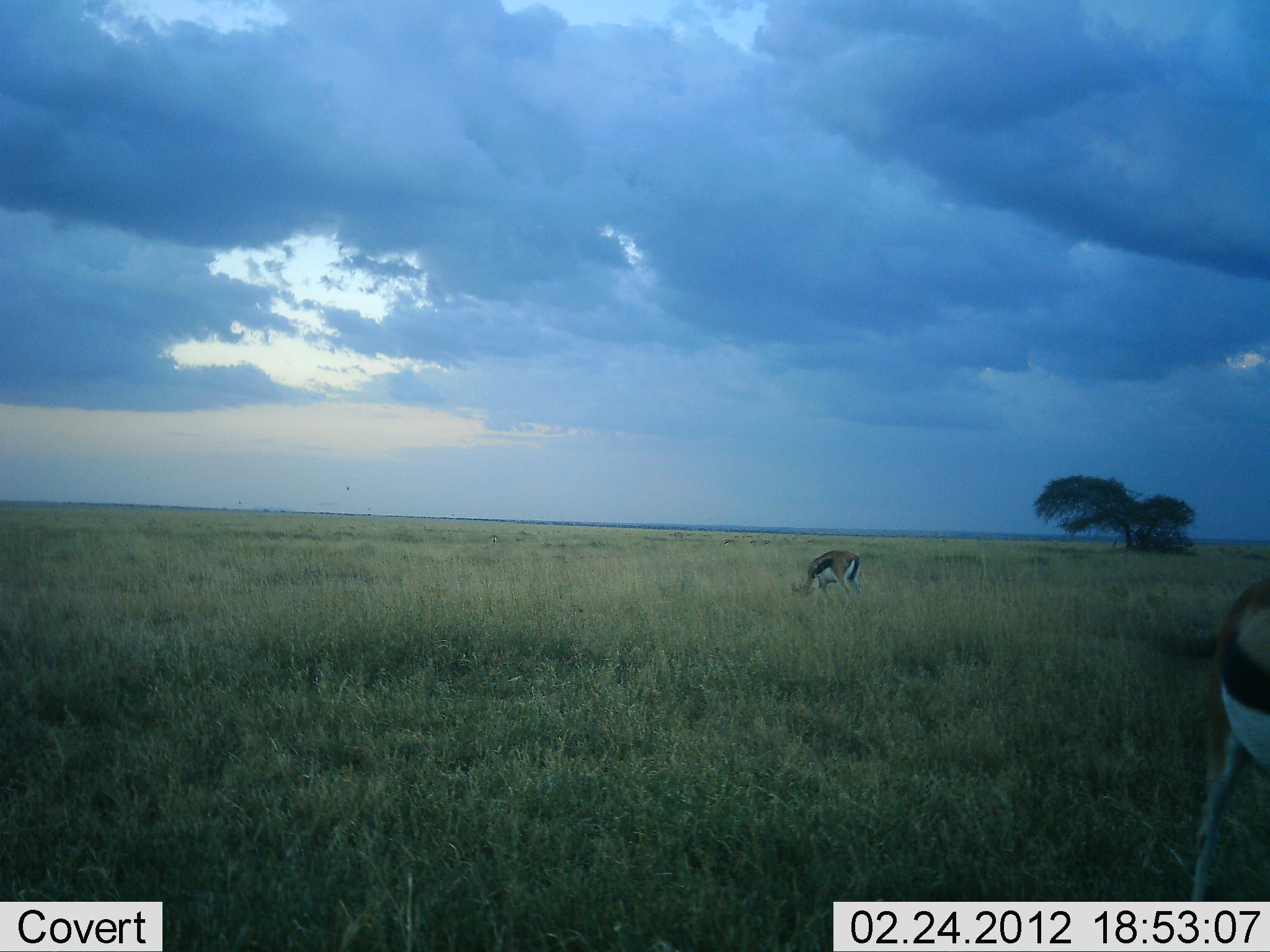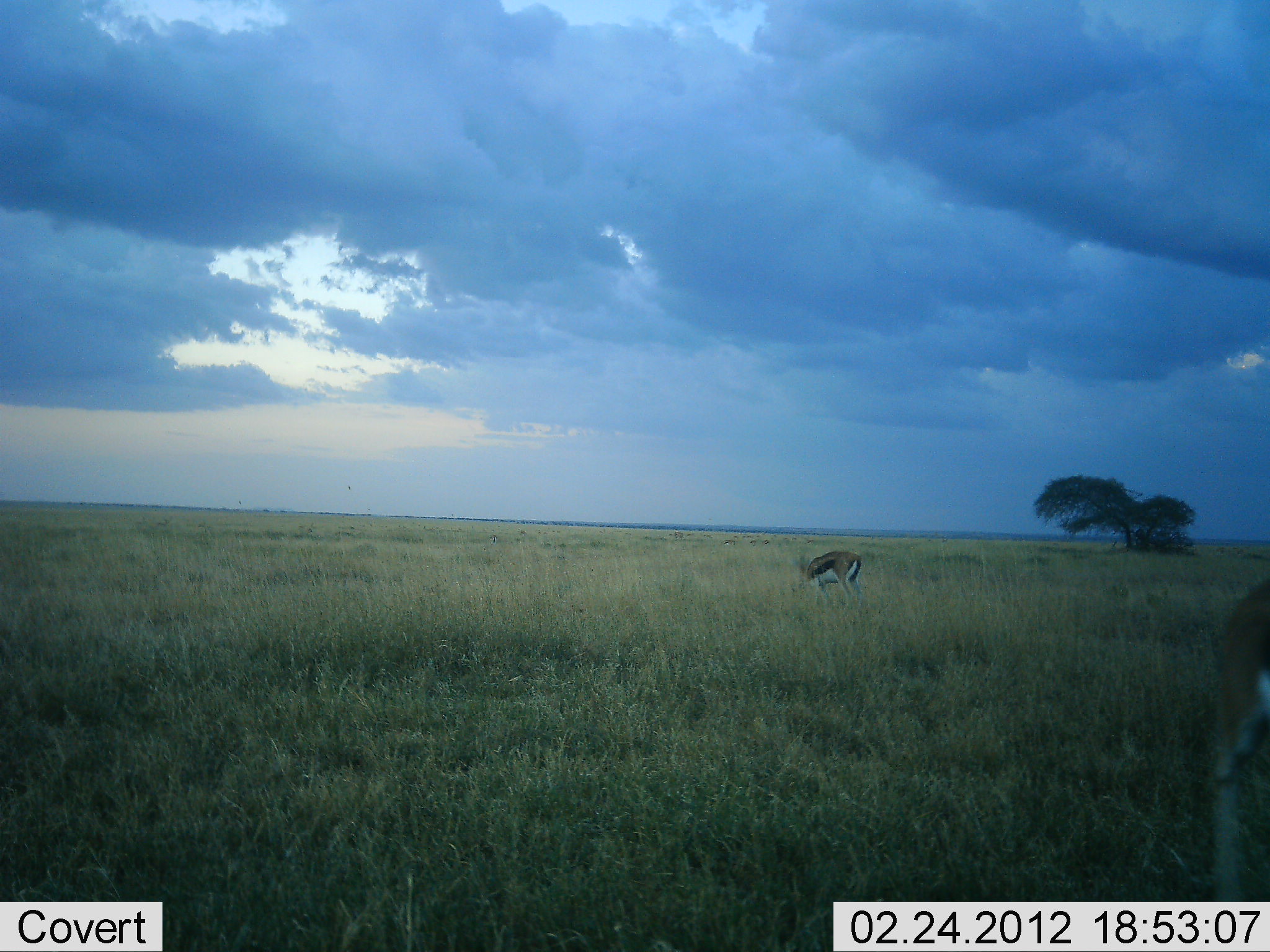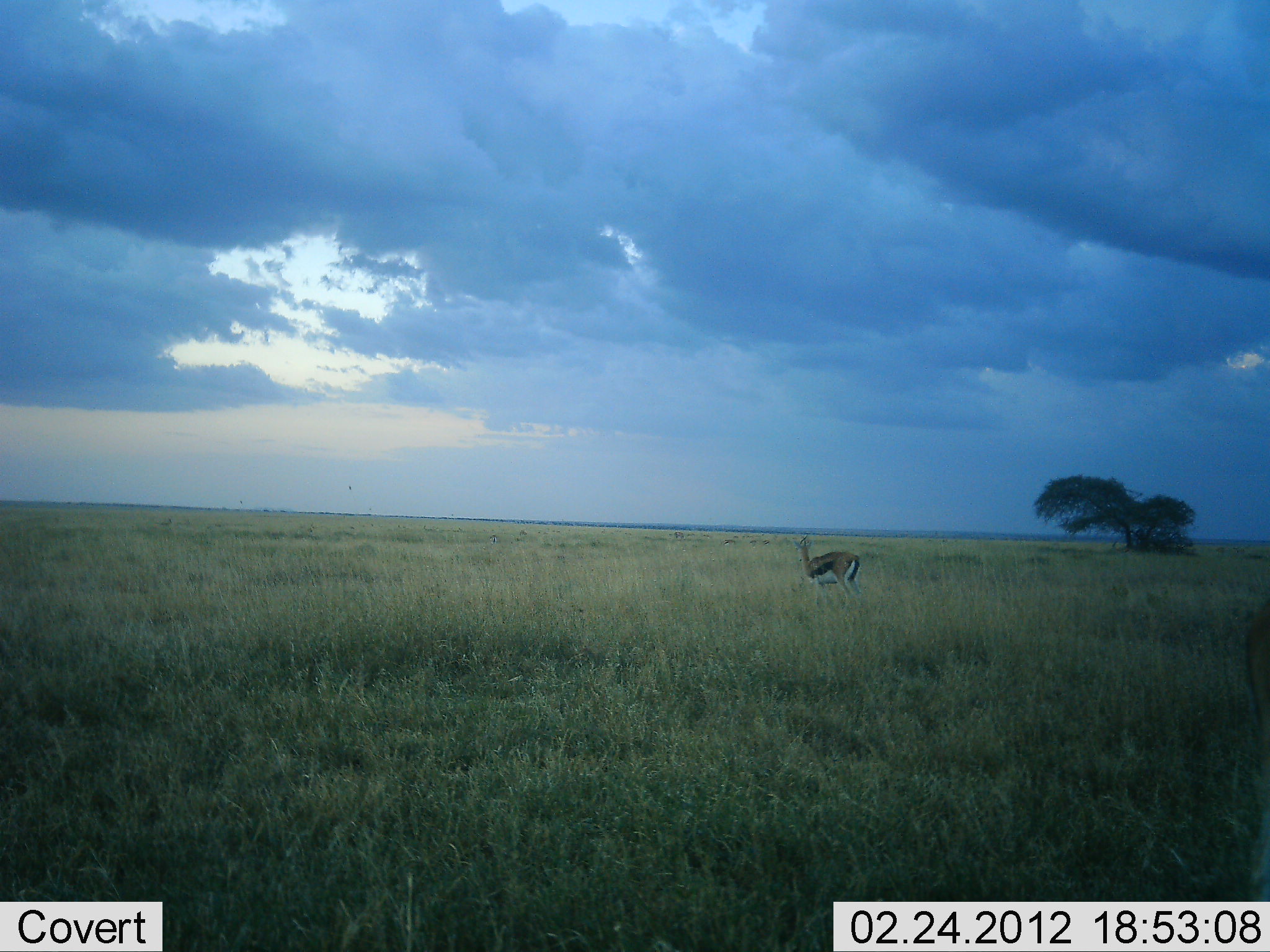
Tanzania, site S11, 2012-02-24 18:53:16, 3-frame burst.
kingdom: Animalia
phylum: Chordata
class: Mammalia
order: Artiodactyla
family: Bovidae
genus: Eudorcas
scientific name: Eudorcas thomsonii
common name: thomson's gazelle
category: gazellethomsons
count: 2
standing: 35%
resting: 0%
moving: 45%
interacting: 0%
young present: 0%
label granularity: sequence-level